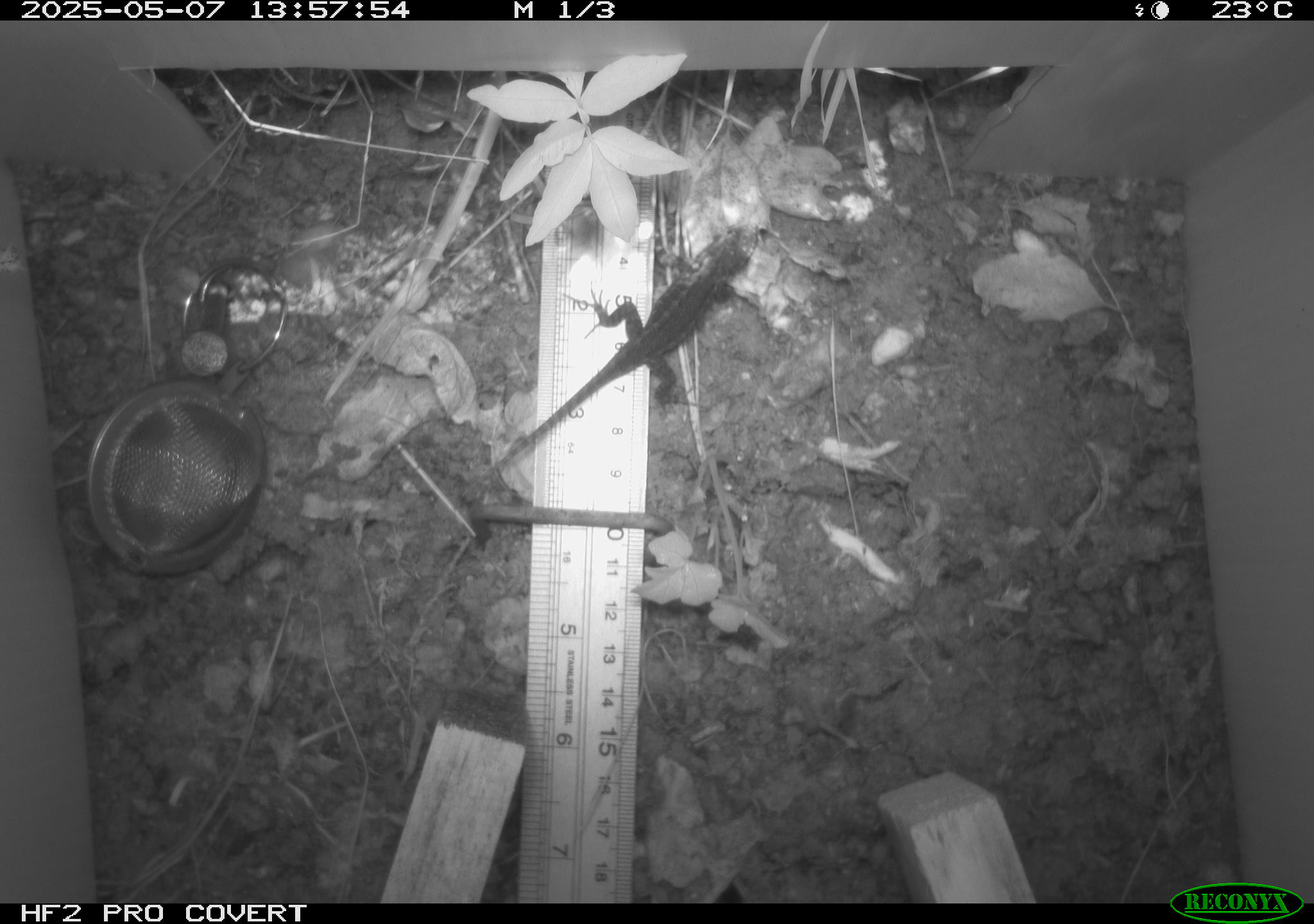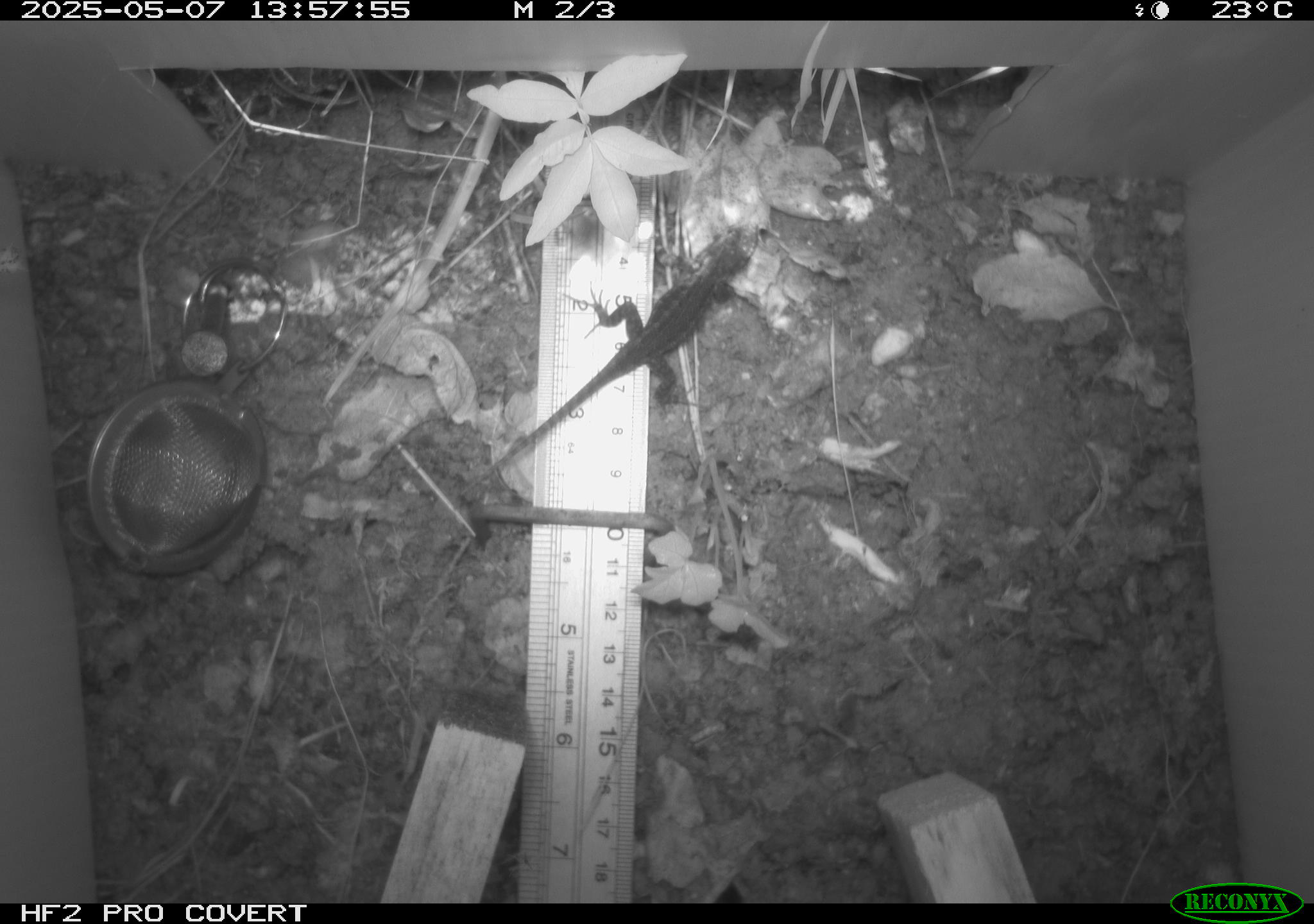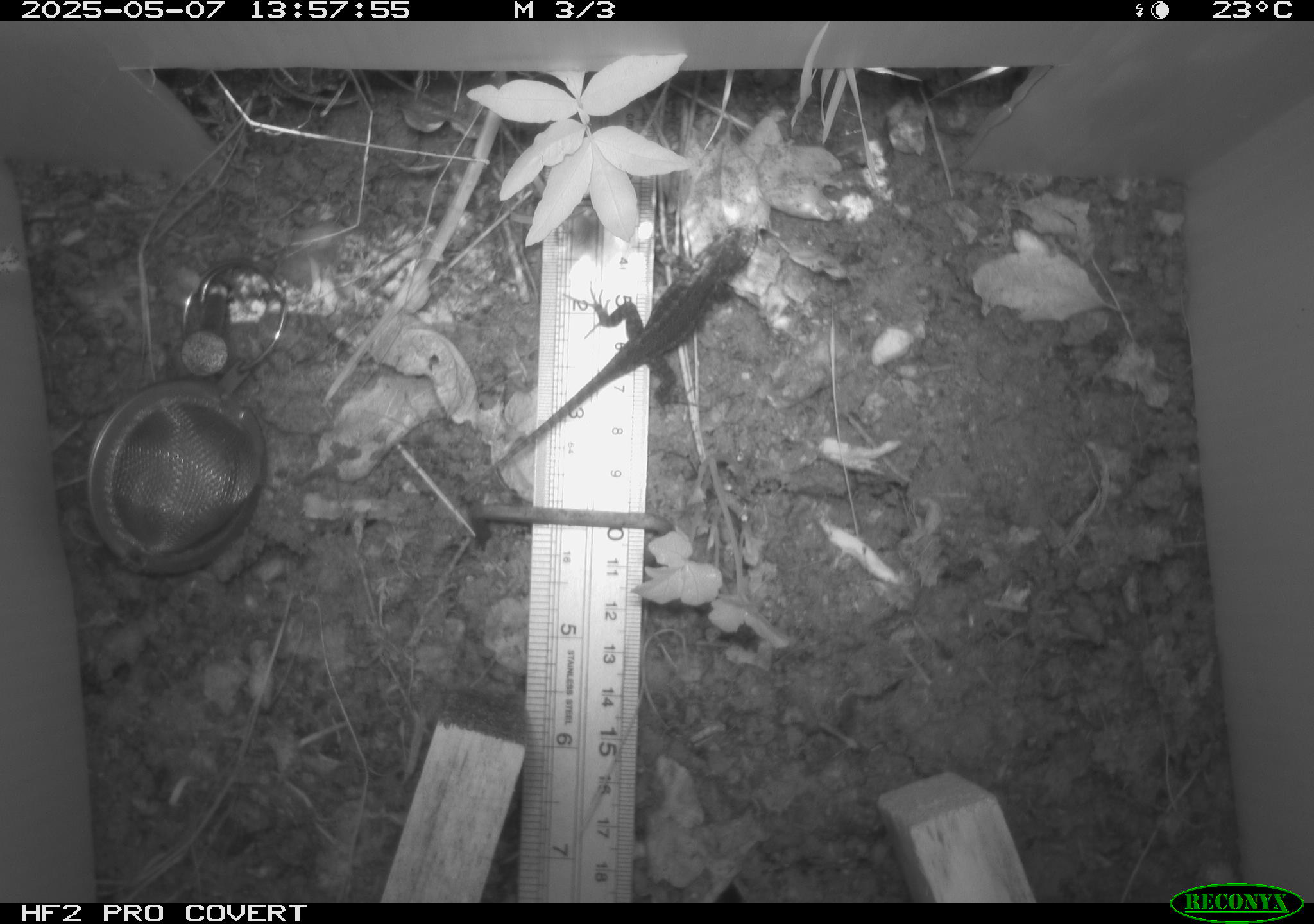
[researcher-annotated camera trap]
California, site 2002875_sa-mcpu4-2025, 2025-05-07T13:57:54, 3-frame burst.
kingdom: Animalia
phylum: Chordata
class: Reptilia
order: Squamata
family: Phrynosomatidae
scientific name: Phrynosomatidae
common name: north american spiny lizards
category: sceloporus/uta species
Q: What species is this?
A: Sceloporus/uta species (north american spiny lizards) (Phrynosomatidae).